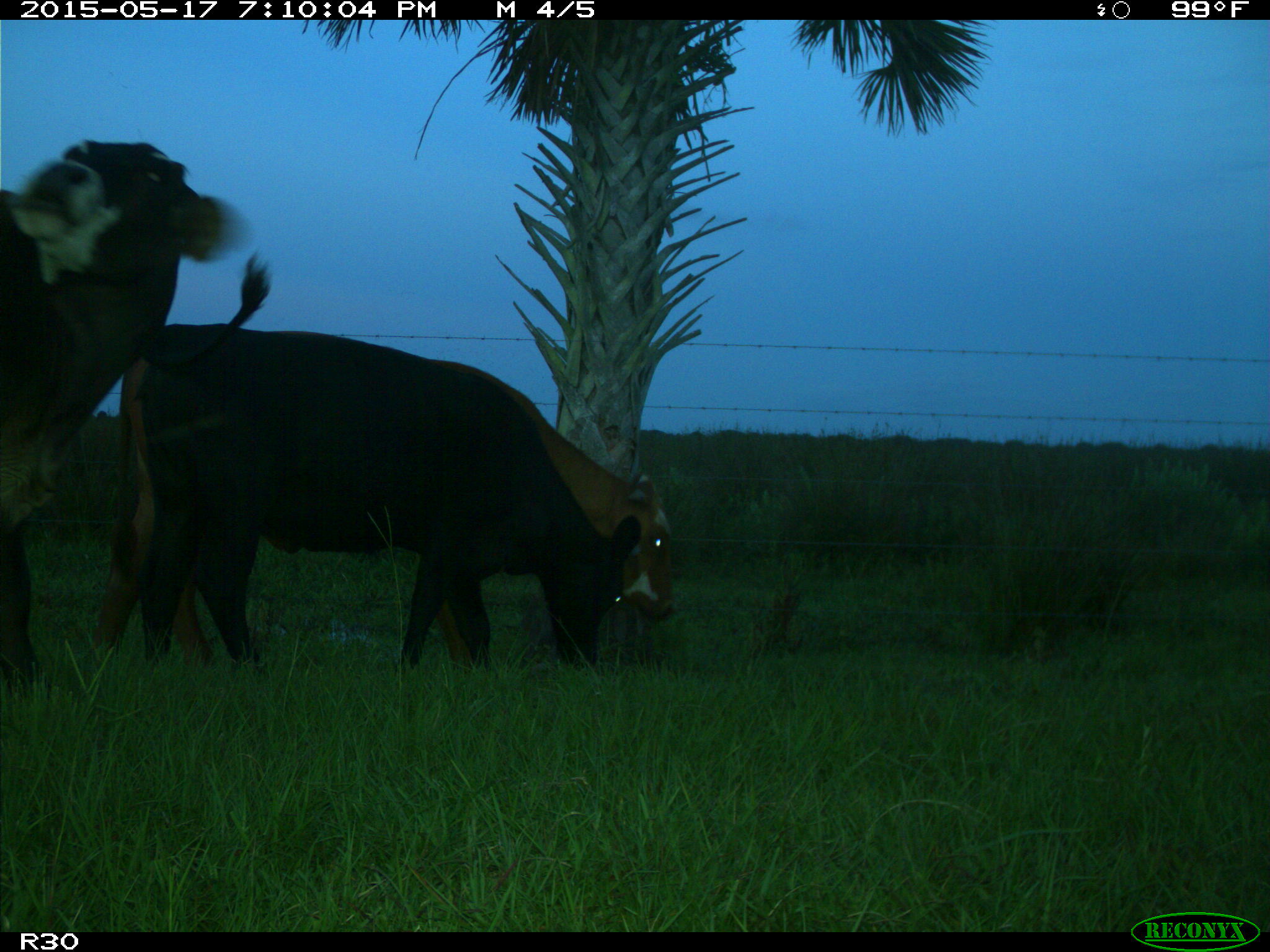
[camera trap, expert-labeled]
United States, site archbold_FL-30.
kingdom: Animalia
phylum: Chordata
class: Mammalia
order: Artiodactyla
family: Bovidae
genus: Bos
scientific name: Bos taurus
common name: domestic cow